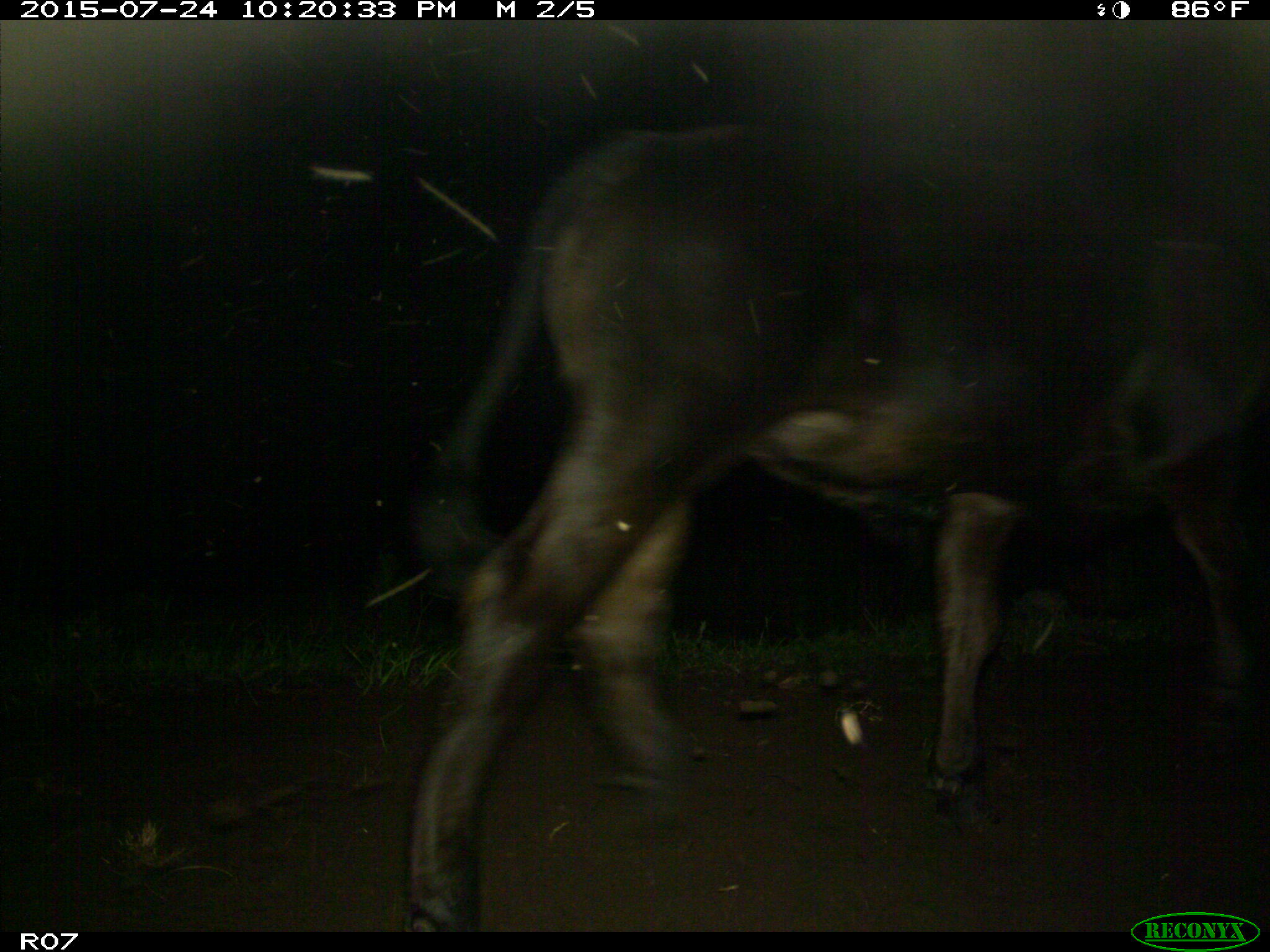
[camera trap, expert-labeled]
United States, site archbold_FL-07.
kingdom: Animalia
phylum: Chordata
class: Mammalia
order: Artiodactyla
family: Bovidae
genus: Bos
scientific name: Bos taurus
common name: domestic cow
Bos taurus (domestic cow).